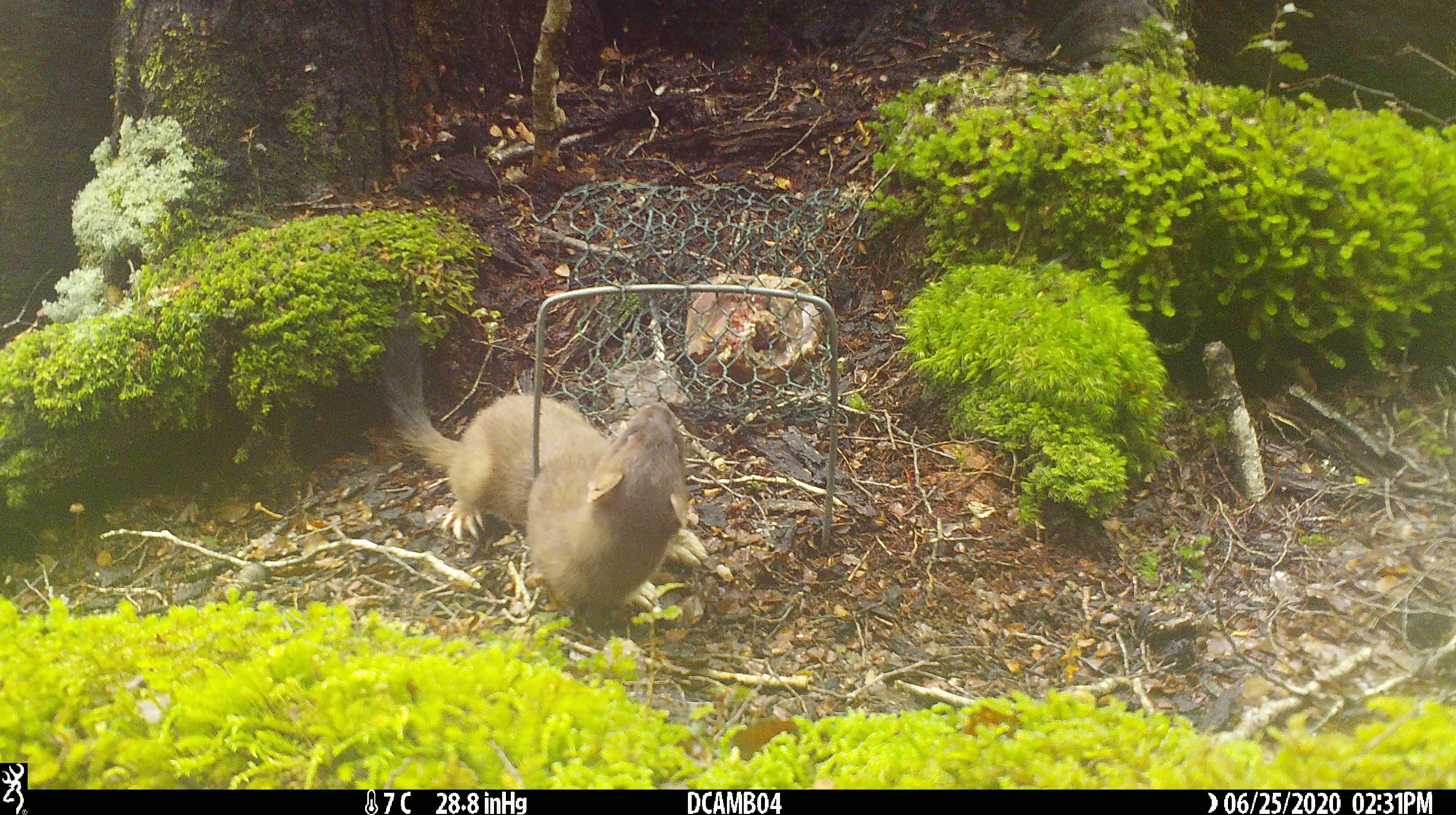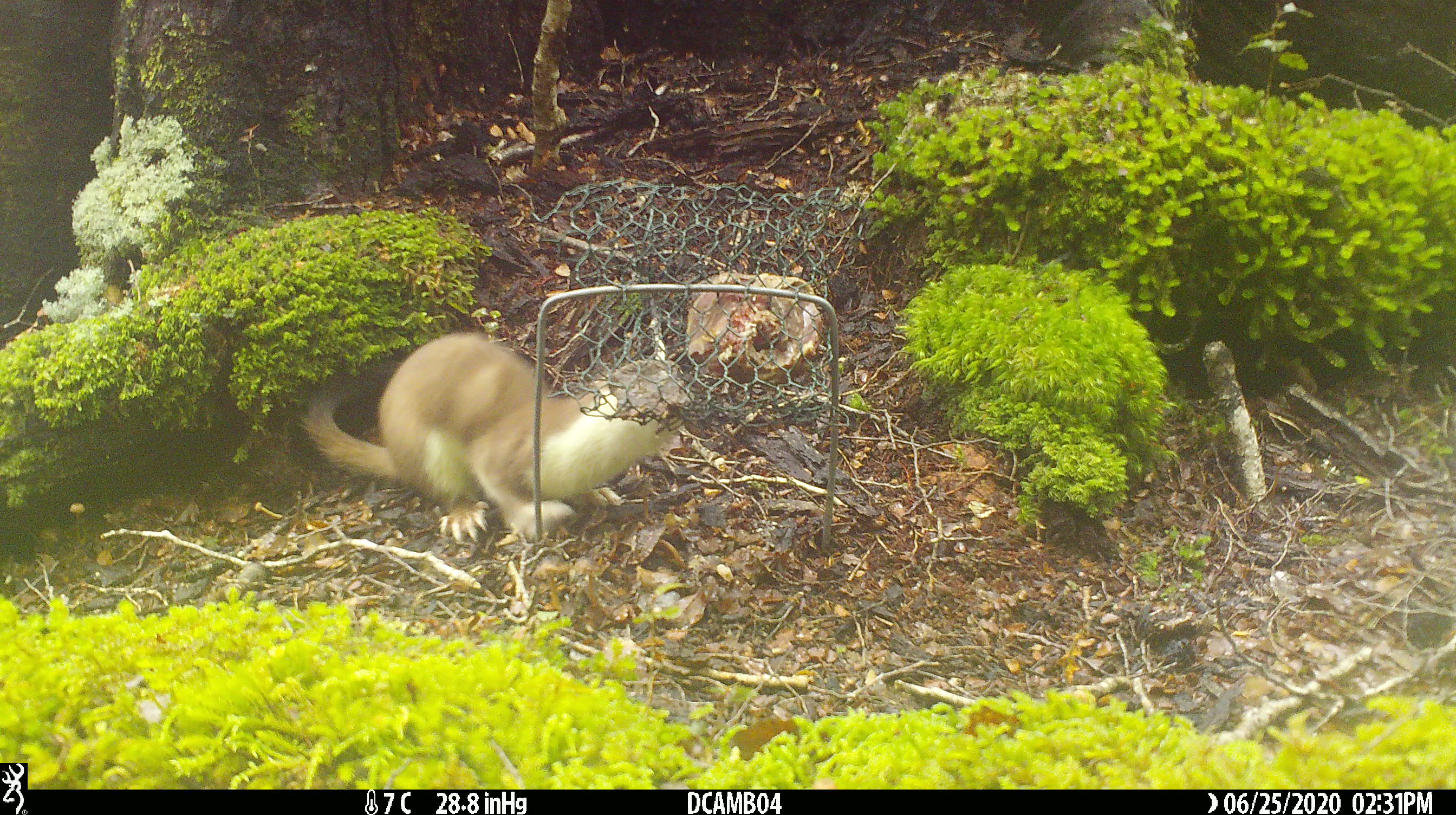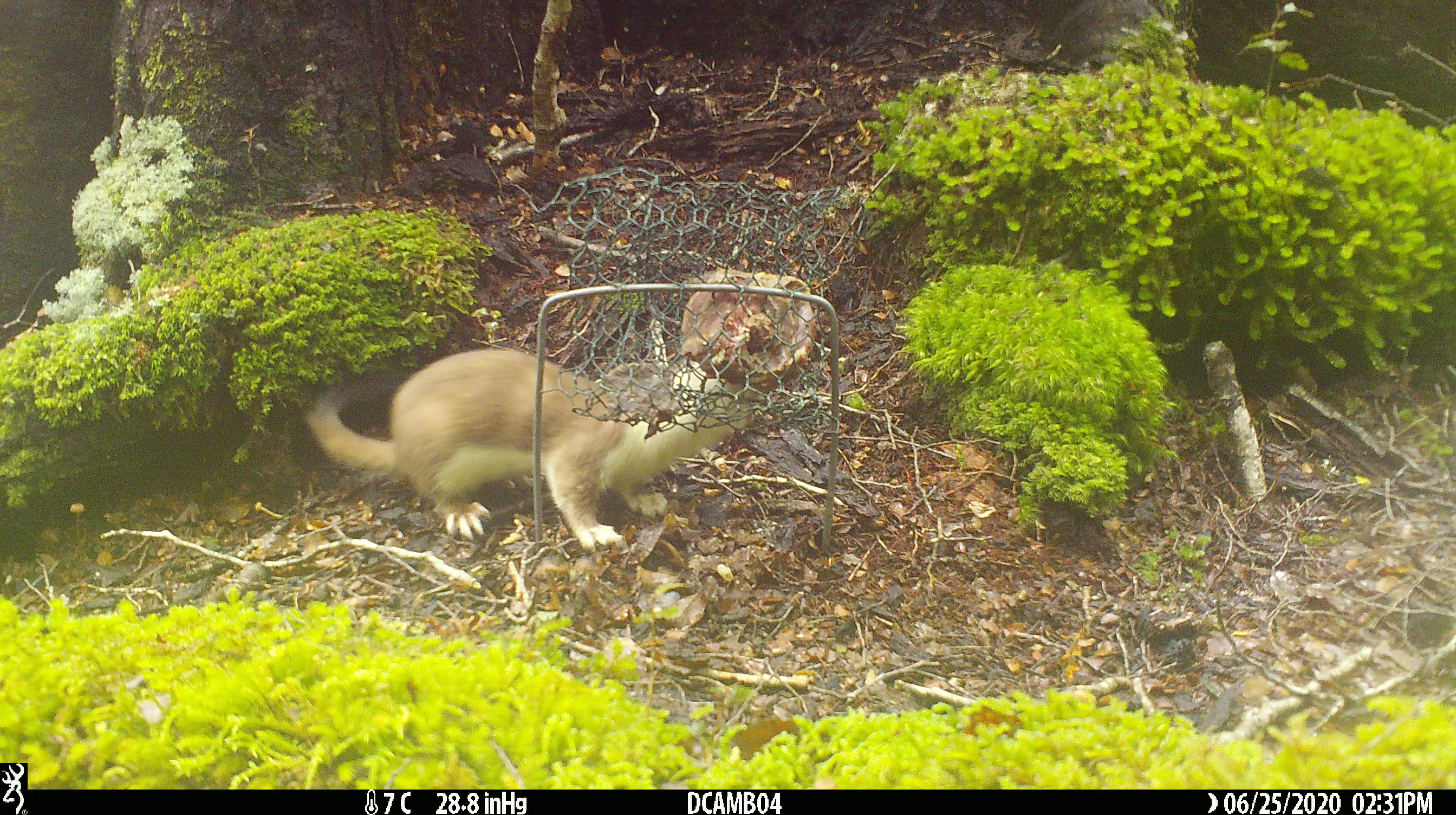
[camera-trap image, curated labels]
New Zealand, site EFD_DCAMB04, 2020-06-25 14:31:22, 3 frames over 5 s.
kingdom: Animalia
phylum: Chordata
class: Mammalia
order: Carnivora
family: Mustelidae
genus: Mustela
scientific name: Mustela erminea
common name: stoat